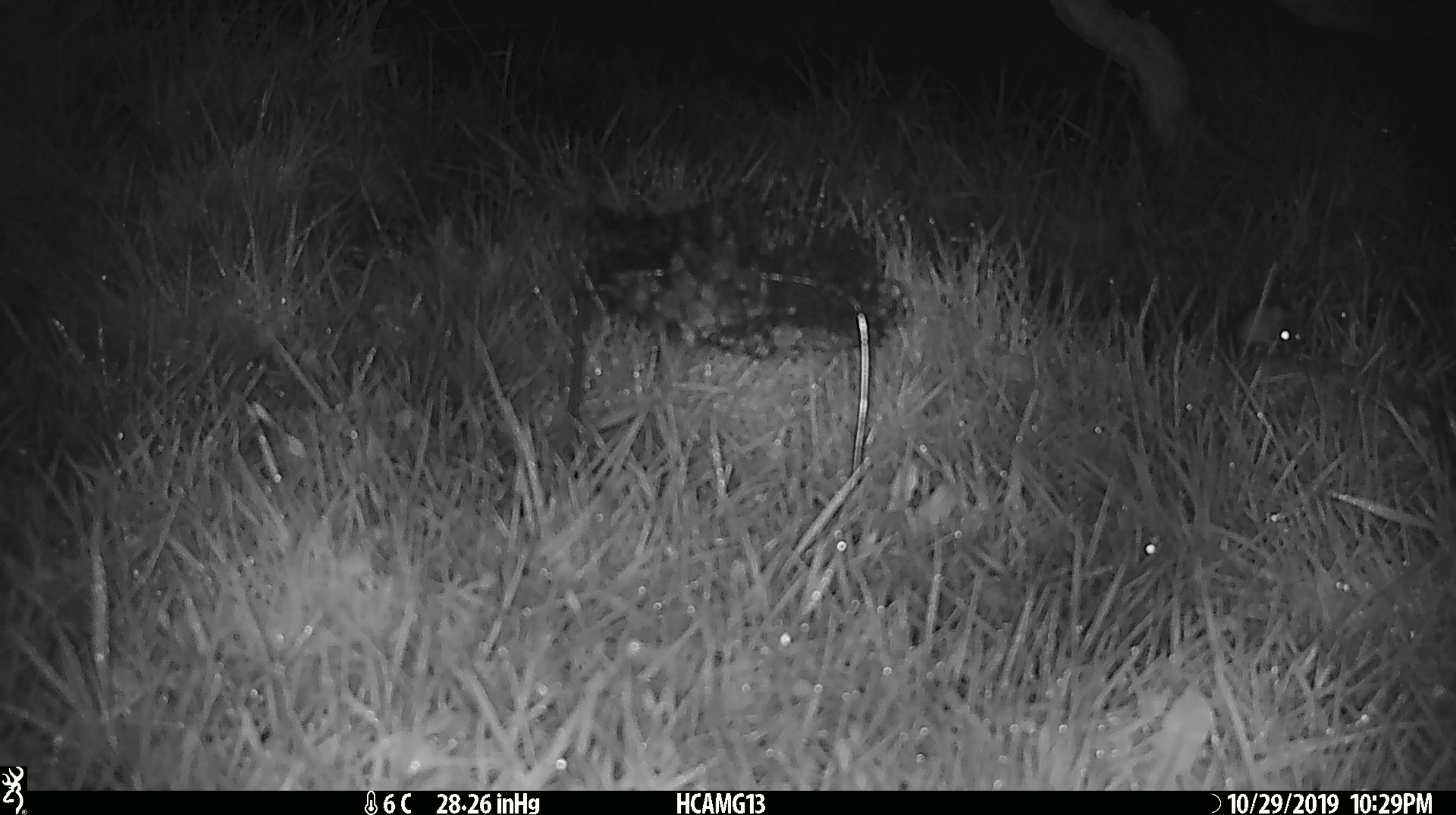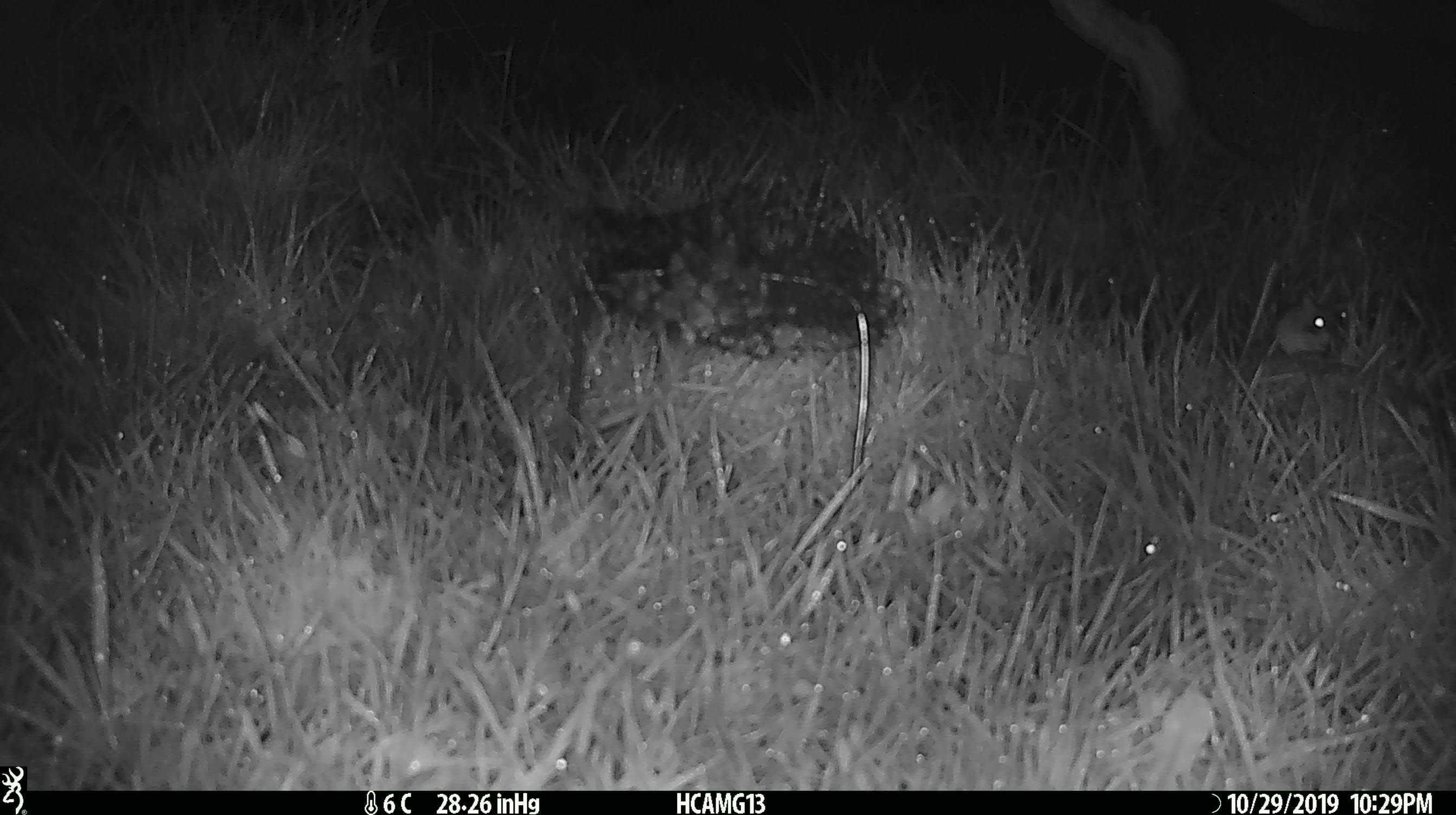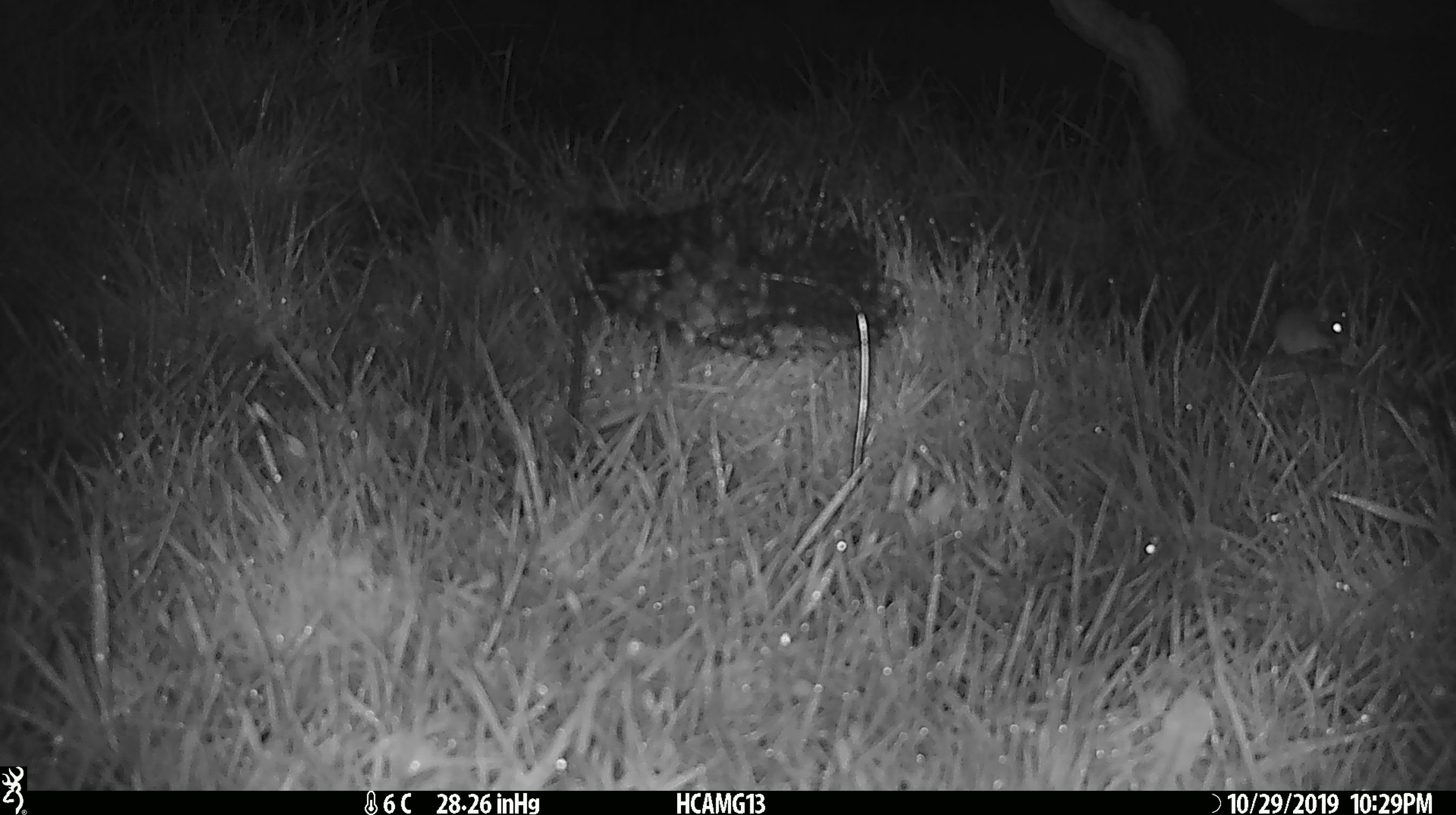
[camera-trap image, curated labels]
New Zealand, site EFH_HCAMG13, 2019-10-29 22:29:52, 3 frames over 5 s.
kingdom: Animalia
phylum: Chordata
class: Mammalia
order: Rodentia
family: Muridae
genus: Mus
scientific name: Mus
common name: mouse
Mouse (Mus).